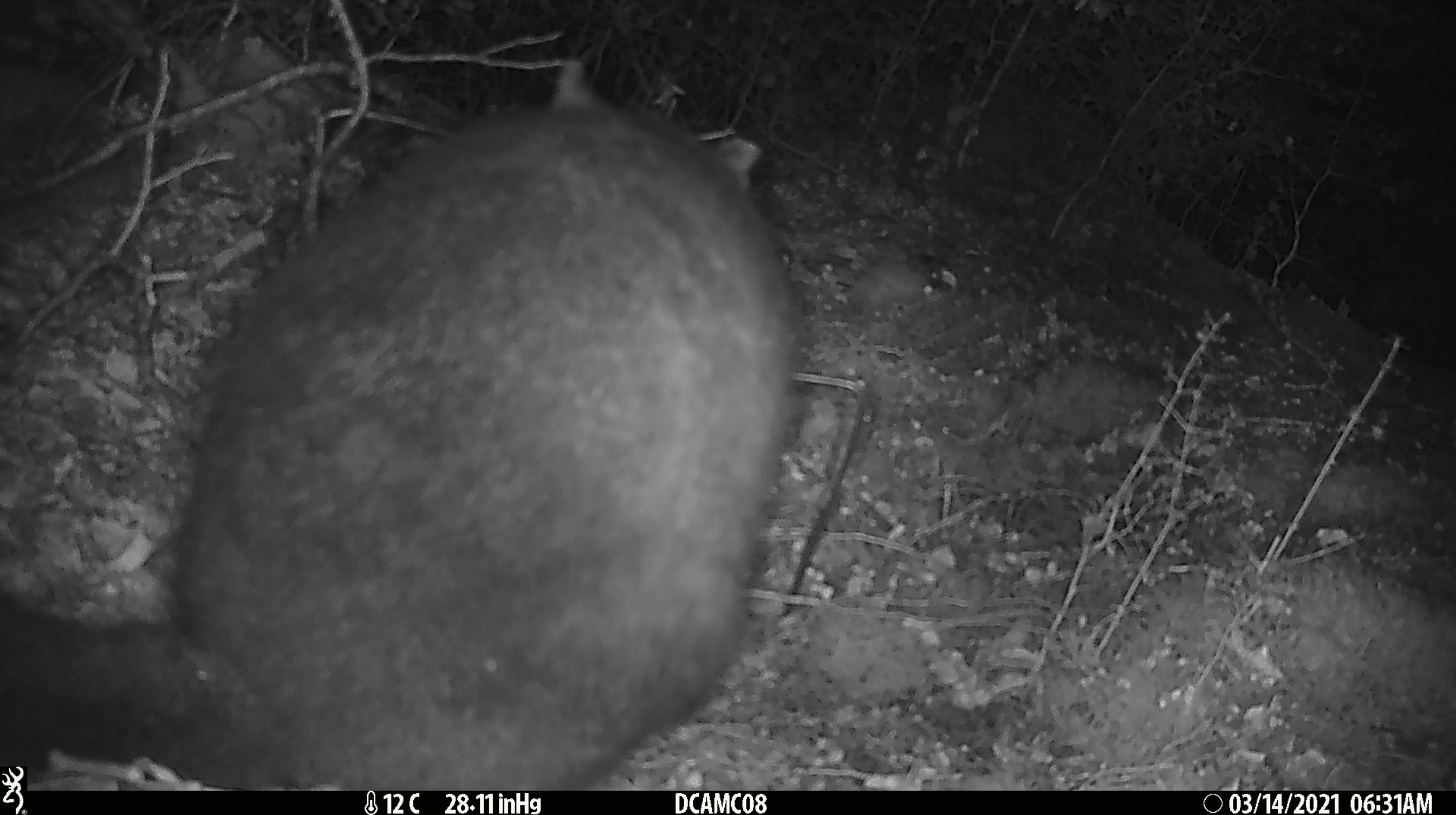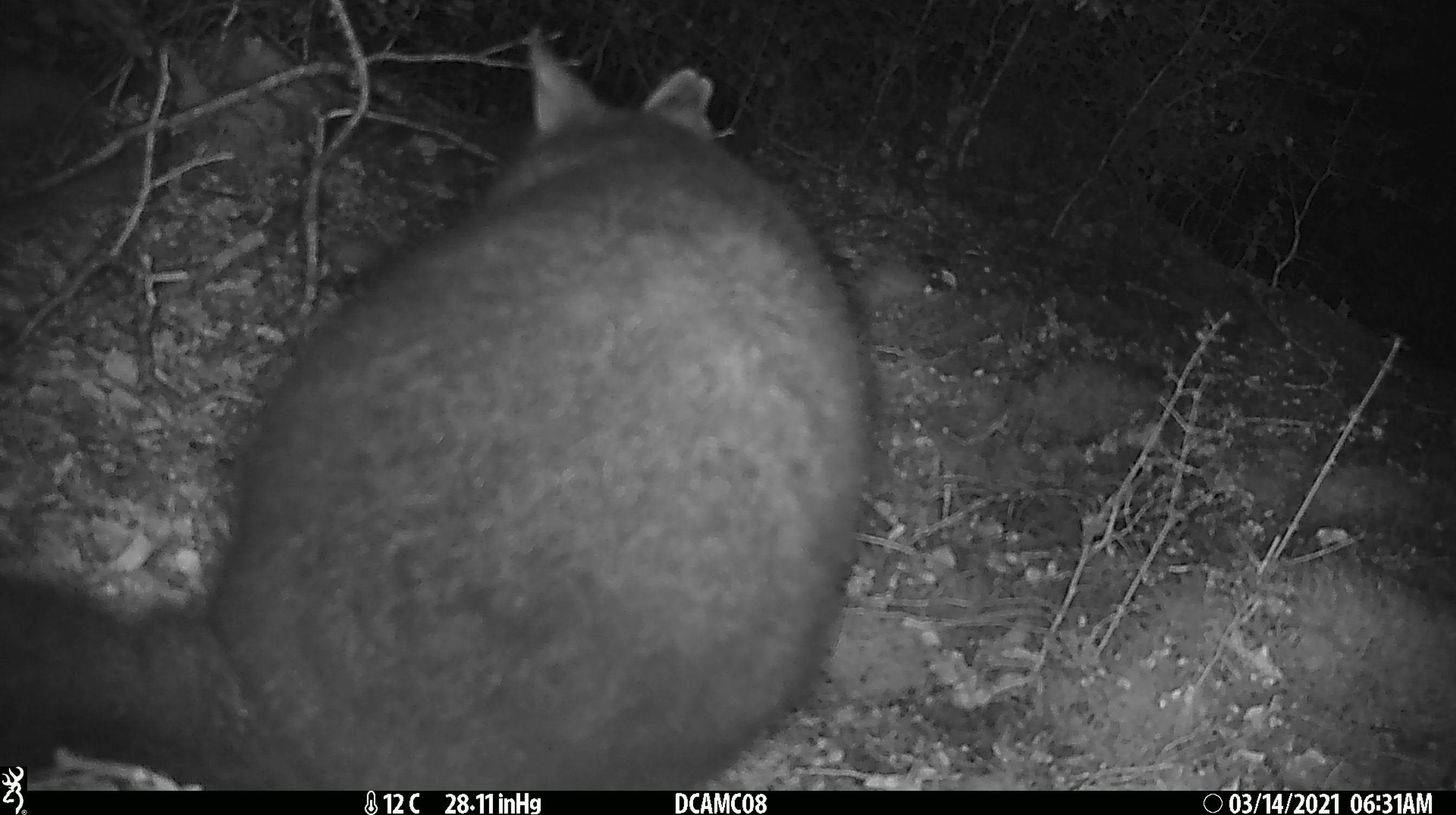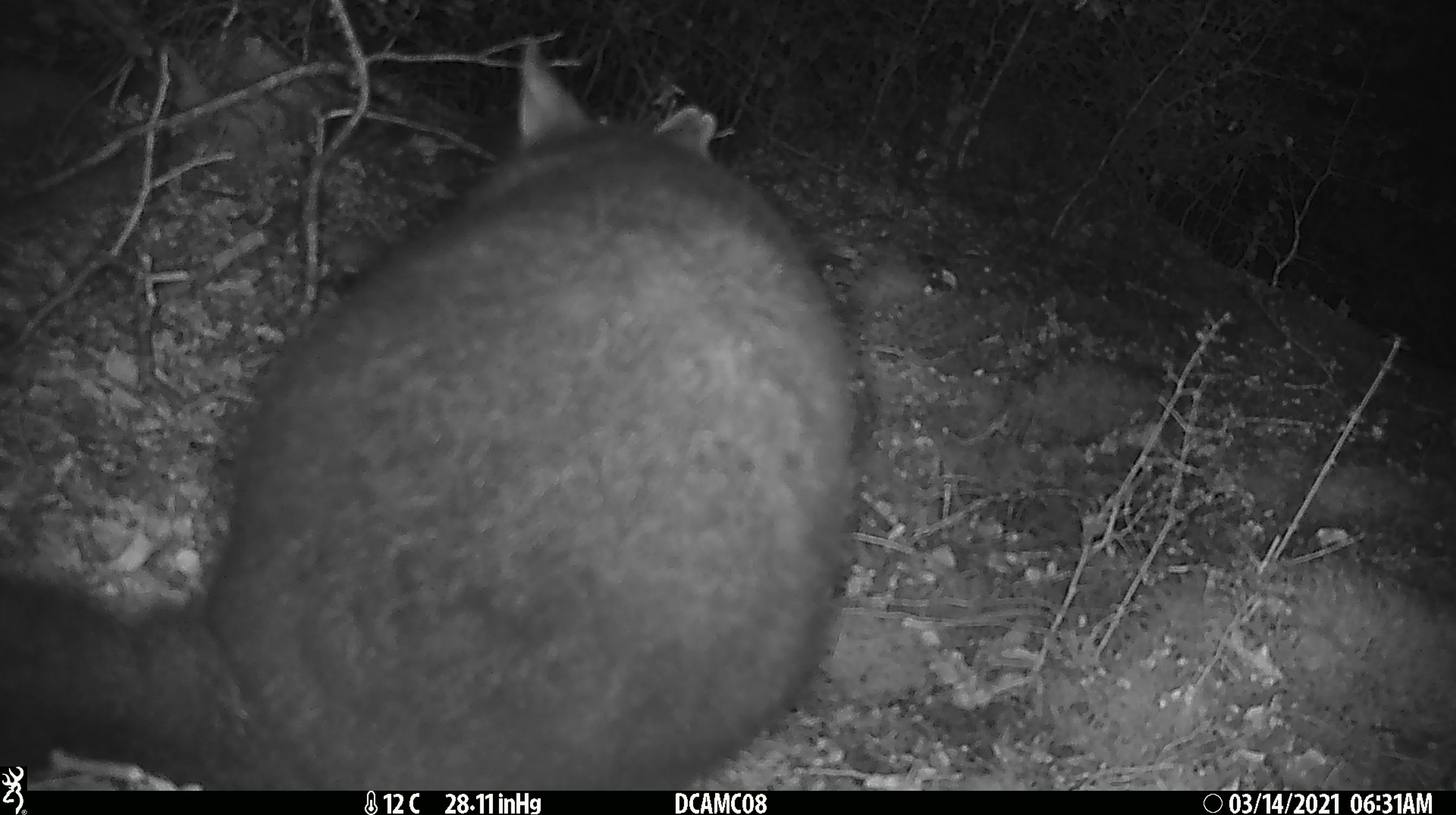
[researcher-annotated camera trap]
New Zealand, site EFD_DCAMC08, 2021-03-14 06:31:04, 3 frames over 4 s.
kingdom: Animalia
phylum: Chordata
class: Mammalia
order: Diprotodontia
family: Phalangeridae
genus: Trichosurus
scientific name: Trichosurus vulpecula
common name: common brushtail possum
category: possum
Possum (common brushtail possum) (Trichosurus vulpecula).